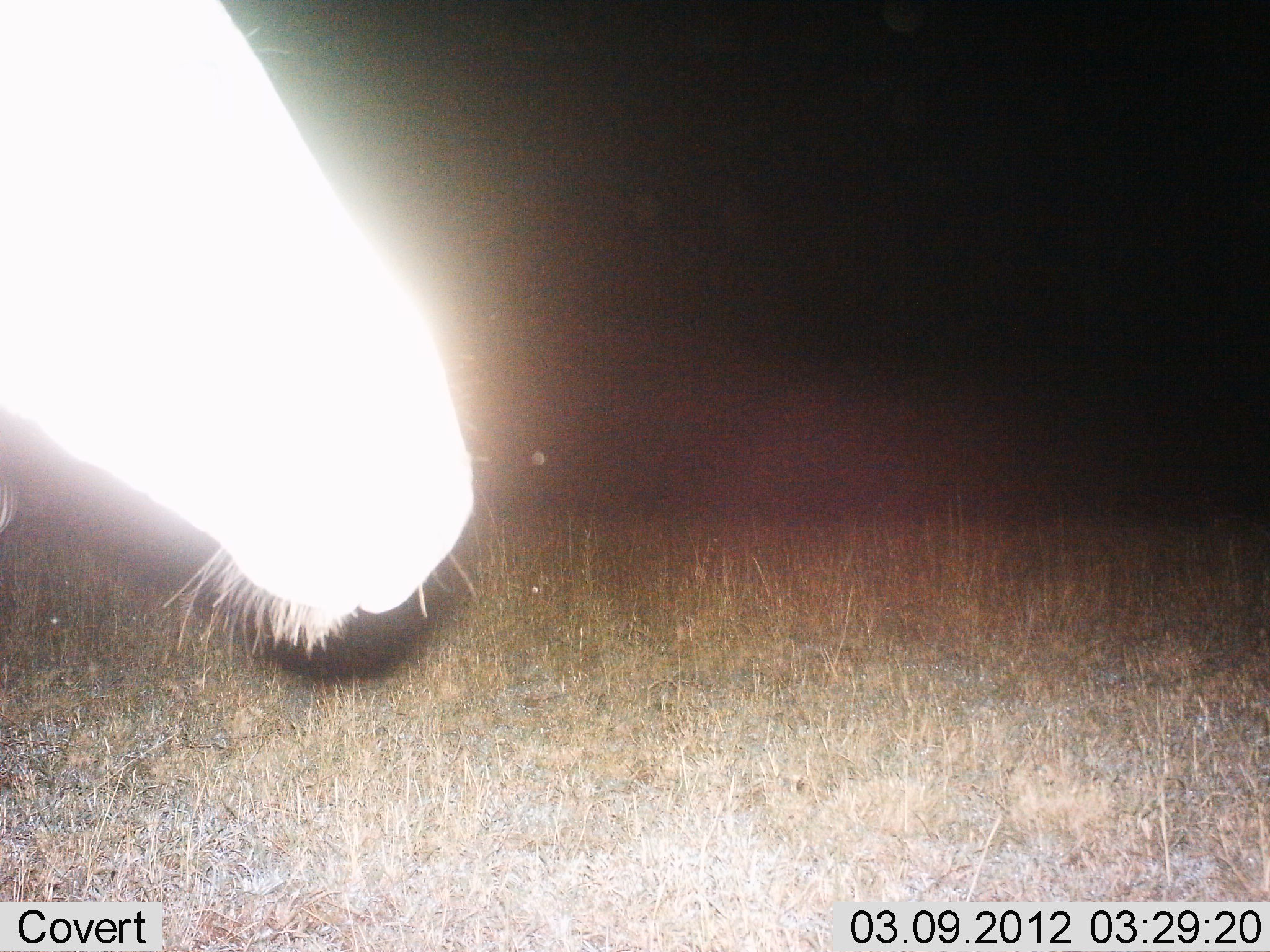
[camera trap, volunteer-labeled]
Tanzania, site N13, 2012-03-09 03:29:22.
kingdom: Animalia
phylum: Chordata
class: Mammalia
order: Perissodactyla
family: Equidae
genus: Equus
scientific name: Equus quagga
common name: plains zebra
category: zebra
Zebra (plains zebra) (Equus quagga), count 1. Behavior (volunteer vote fractions): standing 89%, resting 11%, moving 0%, interacting 0%. Young present (vote fraction): 0%. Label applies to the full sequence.